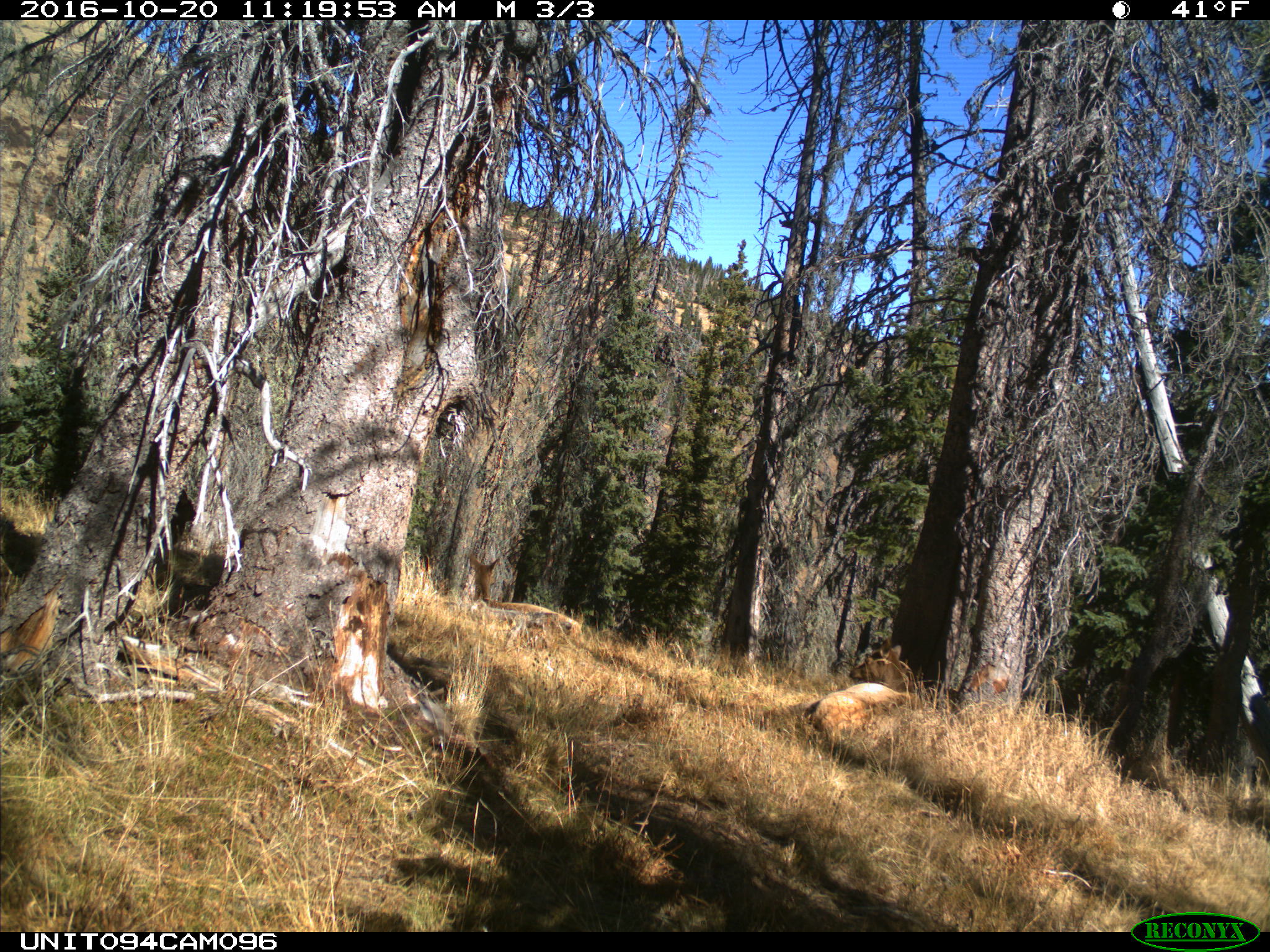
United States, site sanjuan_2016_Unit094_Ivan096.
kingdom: Animalia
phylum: Chordata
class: Mammalia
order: Artiodactyla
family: Cervidae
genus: Cervus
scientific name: Cervus elaphus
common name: red deer